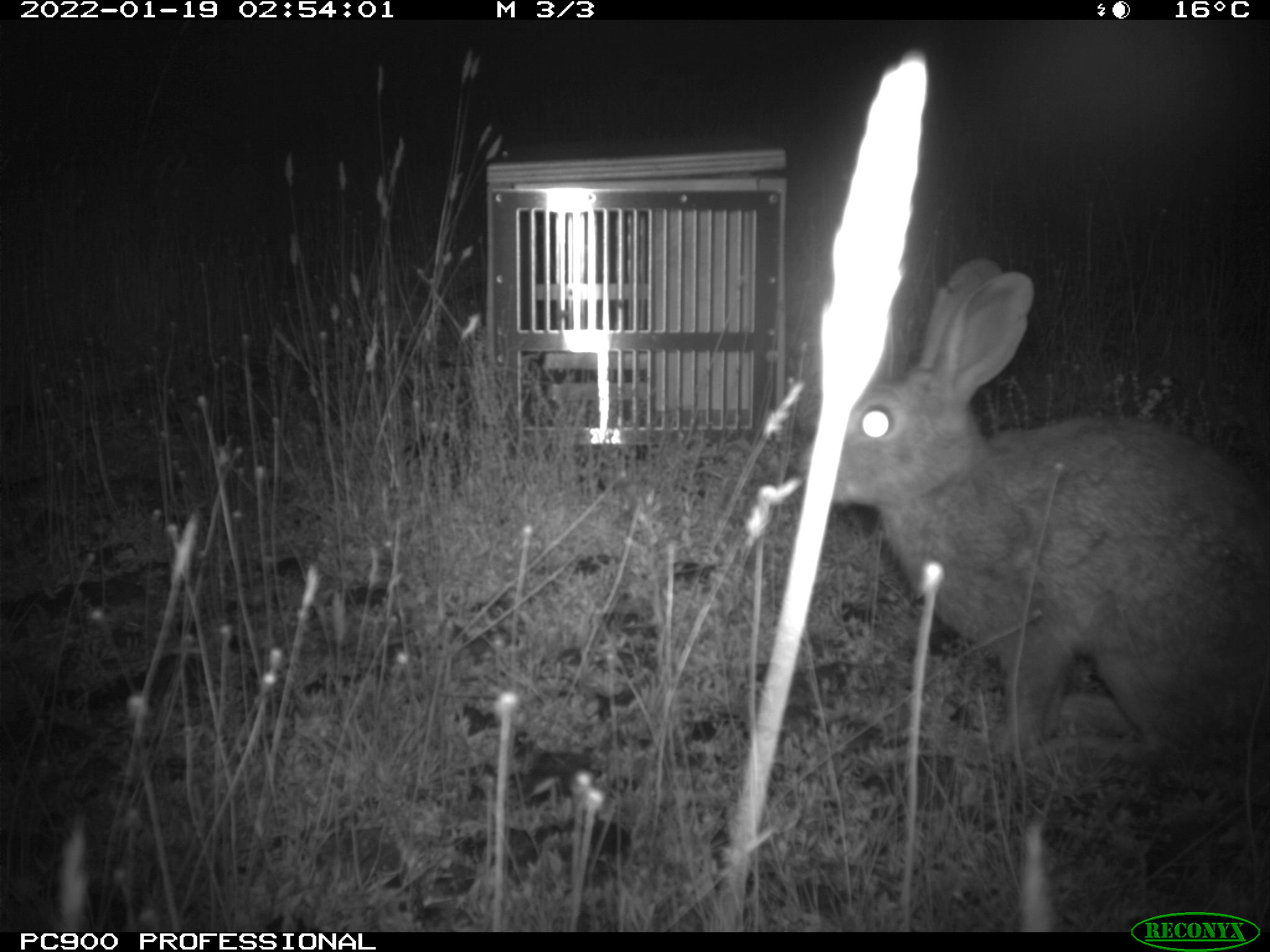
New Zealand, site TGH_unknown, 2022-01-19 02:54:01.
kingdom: Animalia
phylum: Chordata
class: Mammalia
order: Lagomorpha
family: Leporidae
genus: Oryctolagus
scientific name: Oryctolagus cuniculus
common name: european rabbit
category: rabbit